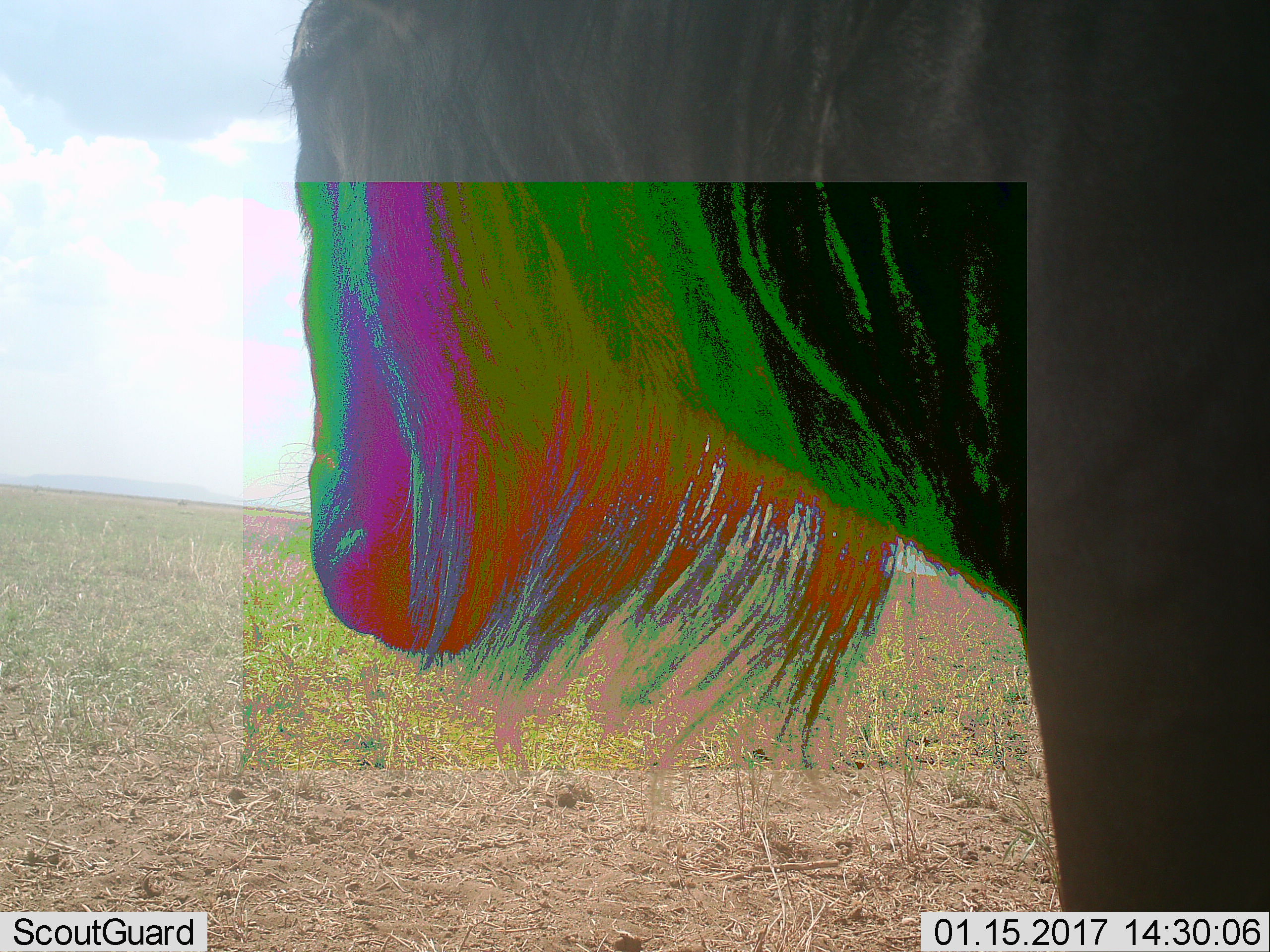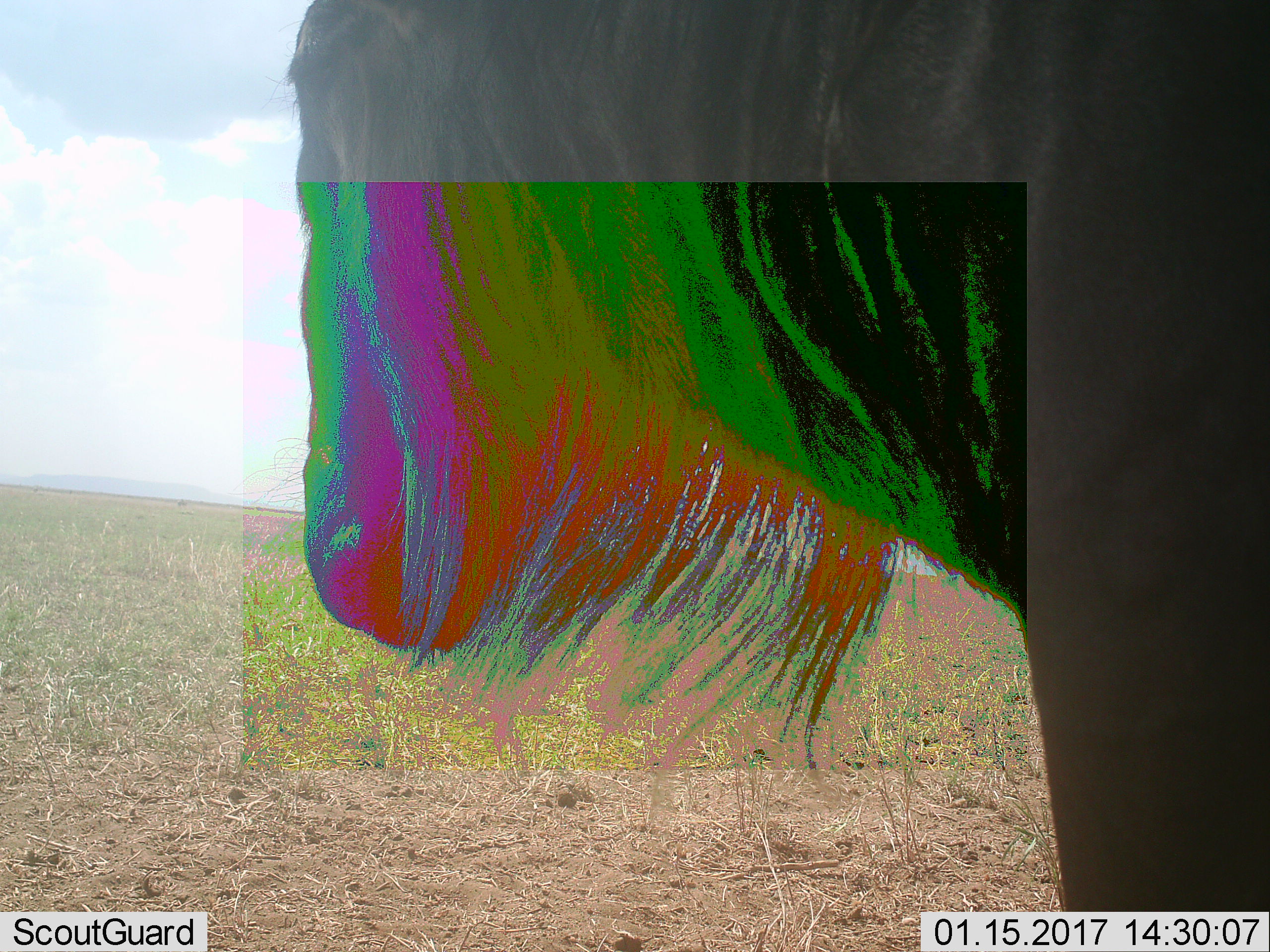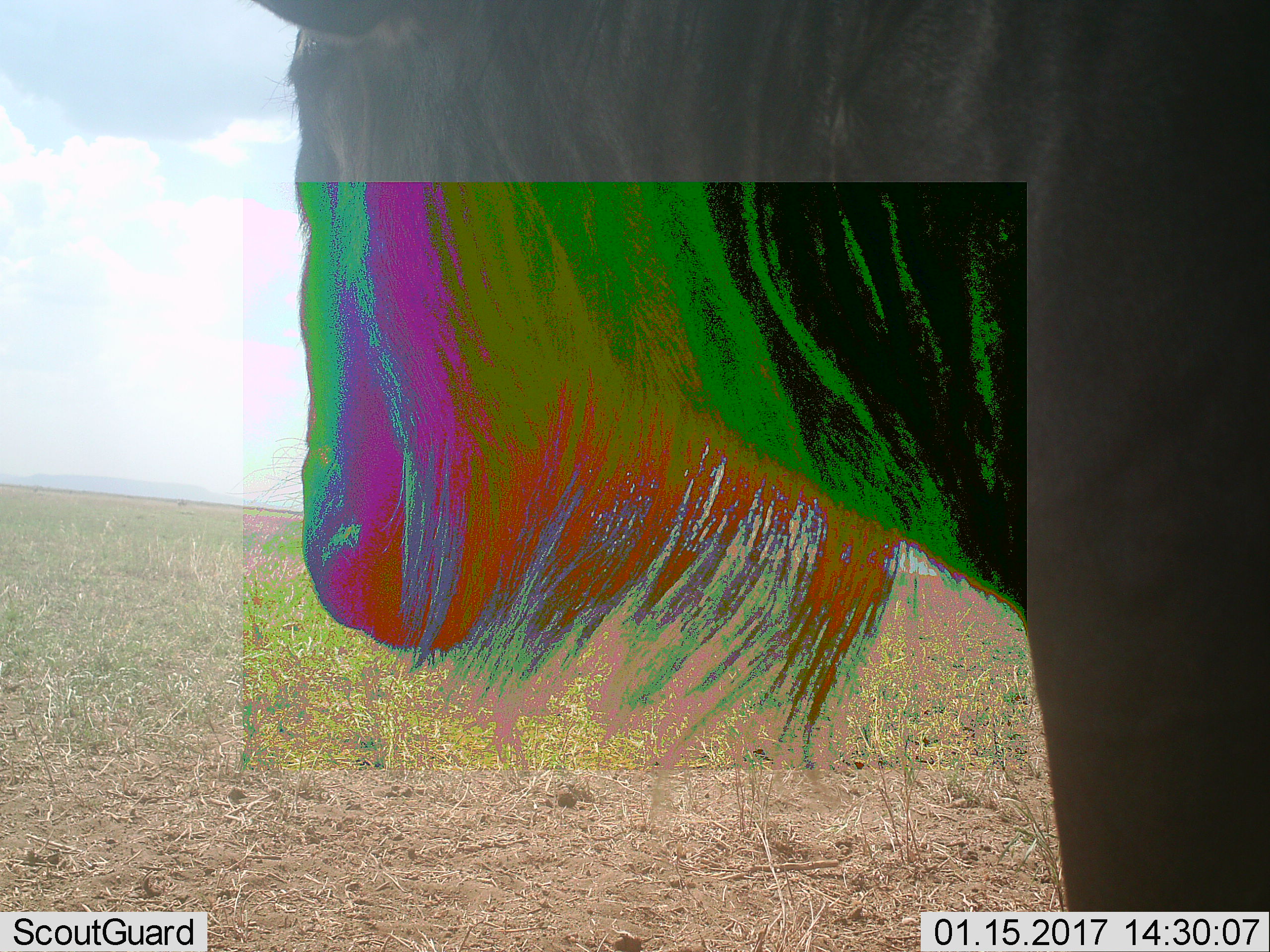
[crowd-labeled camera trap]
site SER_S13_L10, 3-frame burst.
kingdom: Animalia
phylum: Chordata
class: Mammalia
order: Artiodactyla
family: Bovidae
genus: Connochaetes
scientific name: Connochaetes taurinus taurinus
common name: blue wildebeest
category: wildebeestblue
Wildebeestblue (blue wildebeest) (Connochaetes taurinus taurinus), count 1. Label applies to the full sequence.